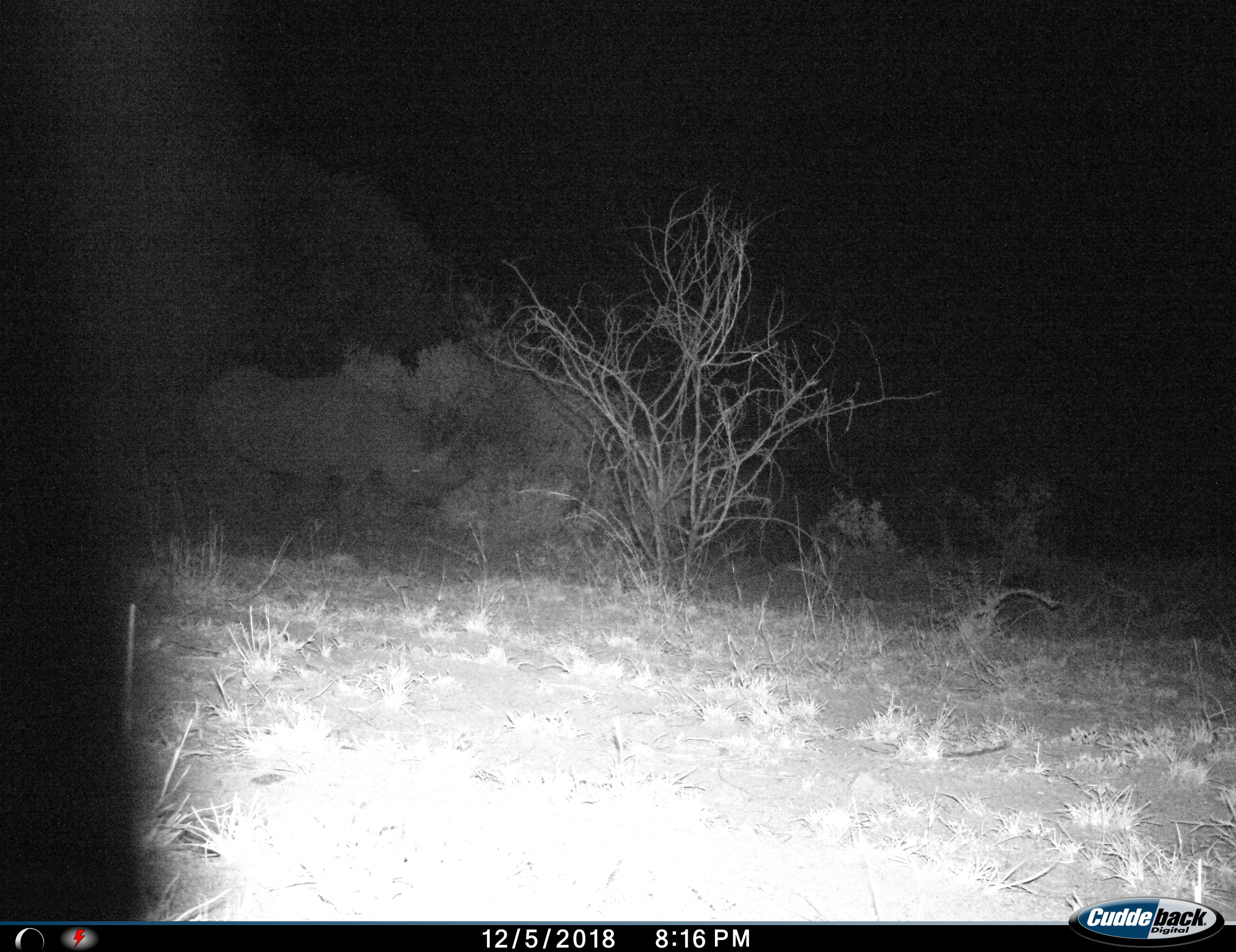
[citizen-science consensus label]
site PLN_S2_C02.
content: unidentified animal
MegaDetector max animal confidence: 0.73